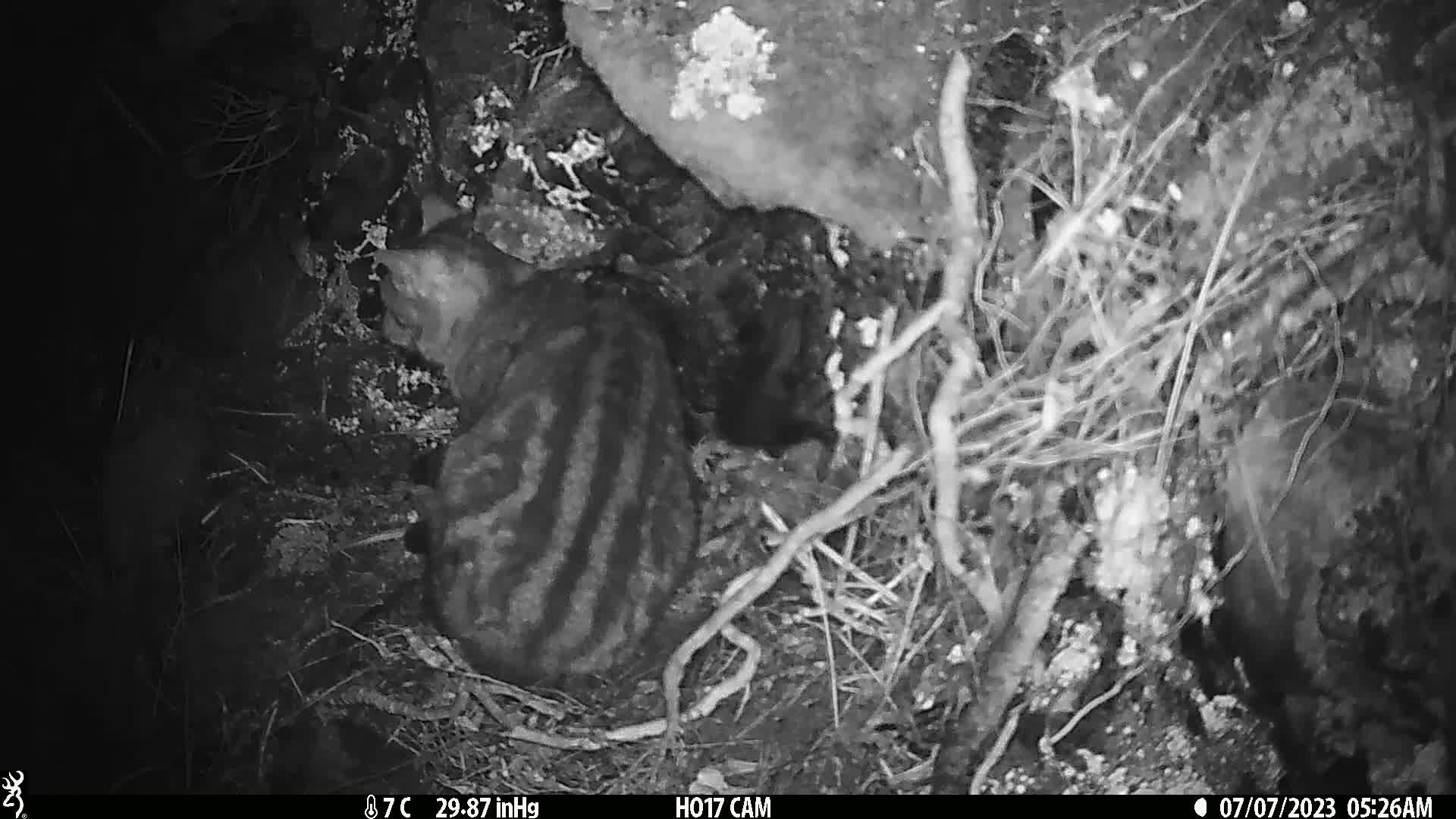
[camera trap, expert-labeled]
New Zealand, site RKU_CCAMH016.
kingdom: Animalia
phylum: Chordata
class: Mammalia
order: Carnivora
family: Felidae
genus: Felis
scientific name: Felis catus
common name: domestic cat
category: cat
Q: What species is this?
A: Cat (domestic cat) (Felis catus).